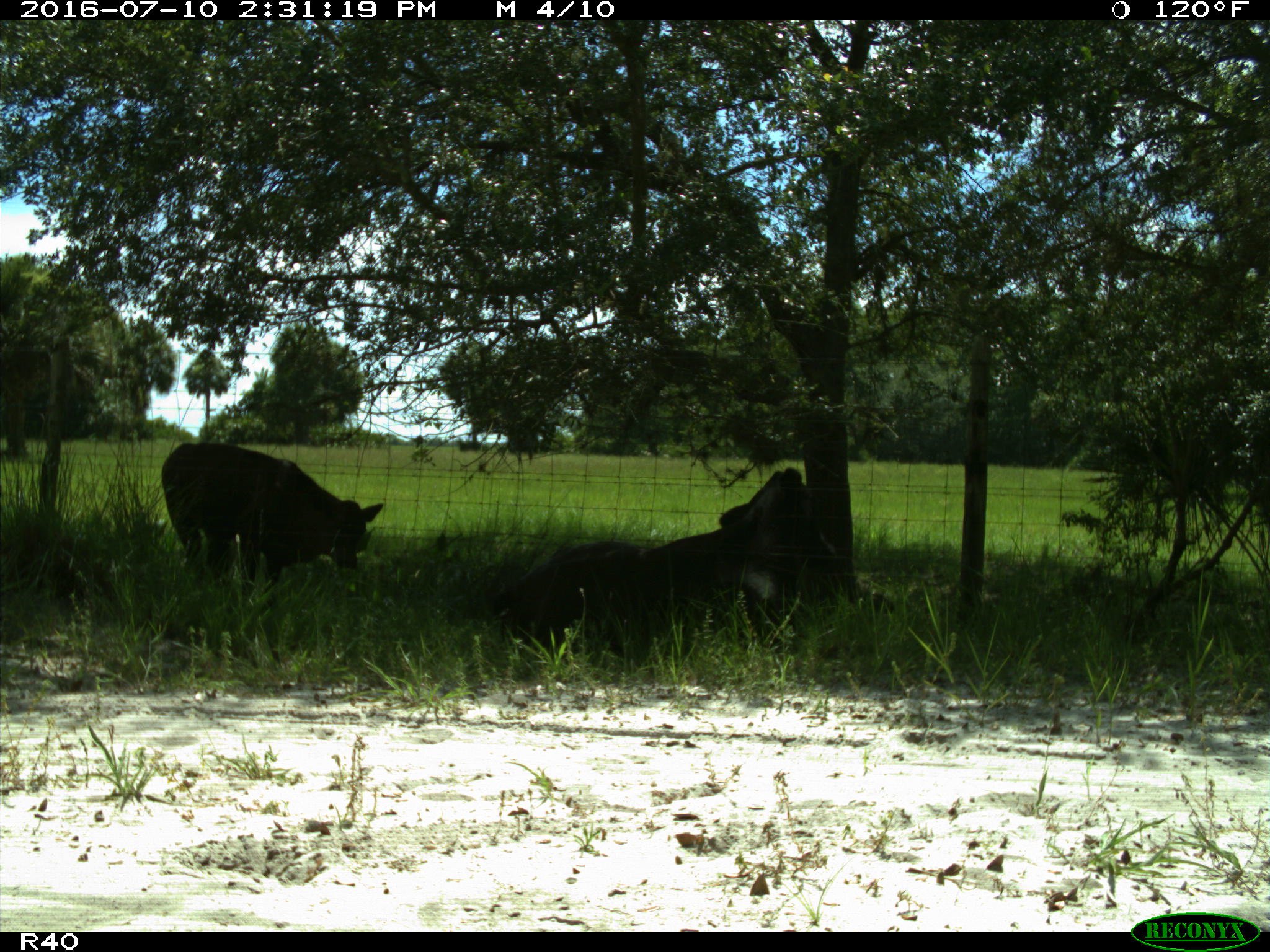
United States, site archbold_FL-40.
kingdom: Animalia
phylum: Chordata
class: Mammalia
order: Artiodactyla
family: Bovidae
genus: Bos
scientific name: Bos taurus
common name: domestic cow